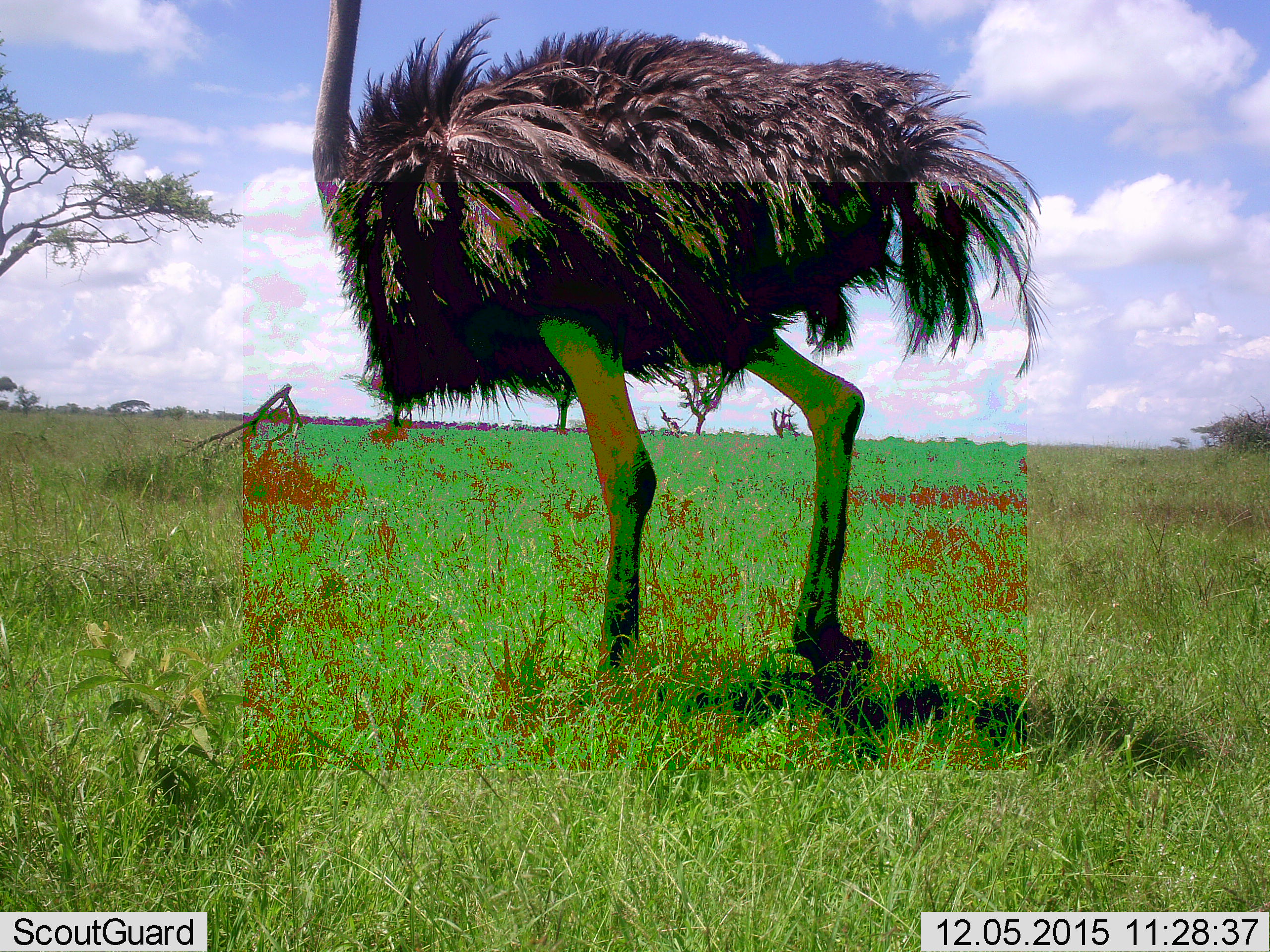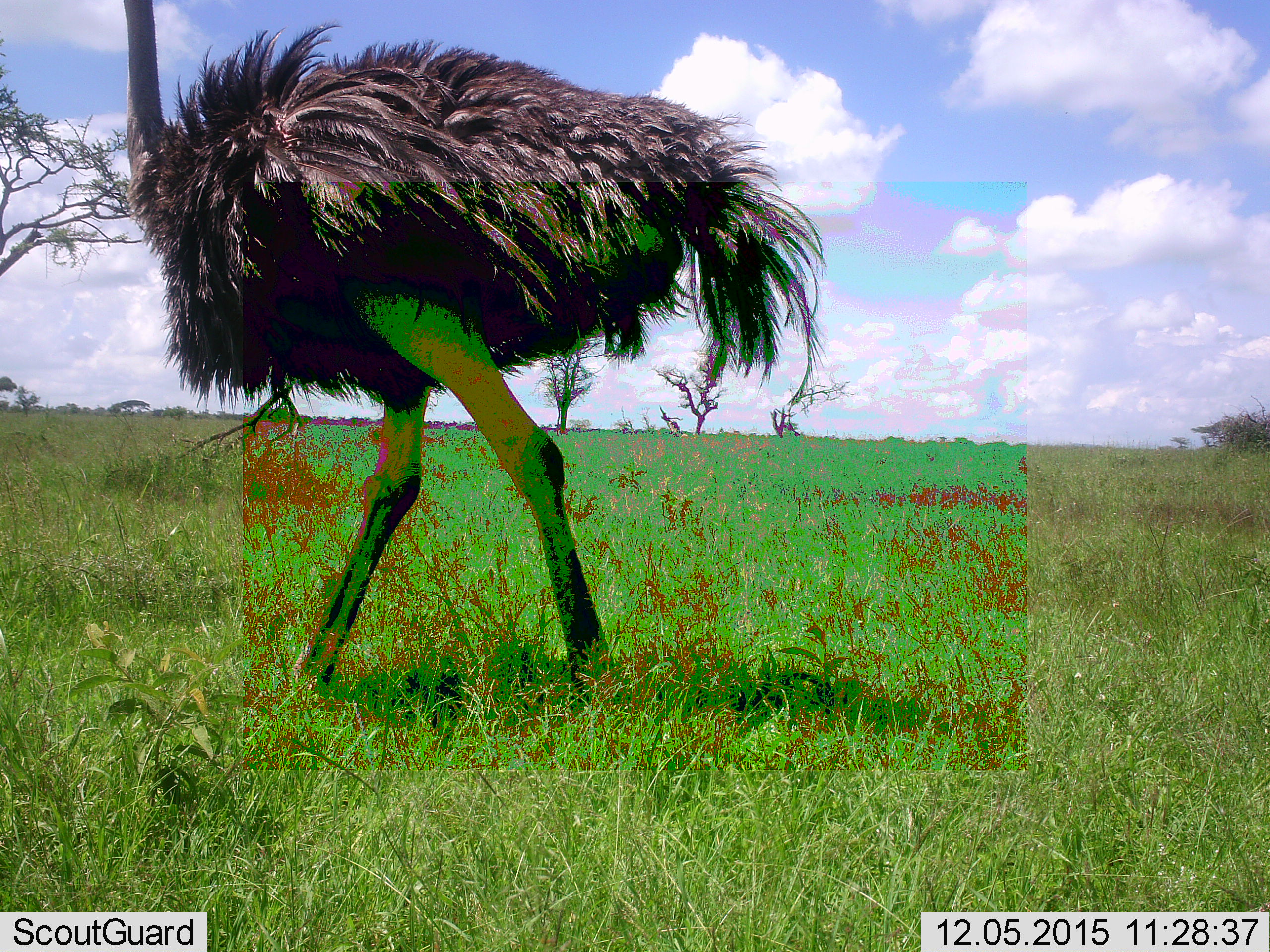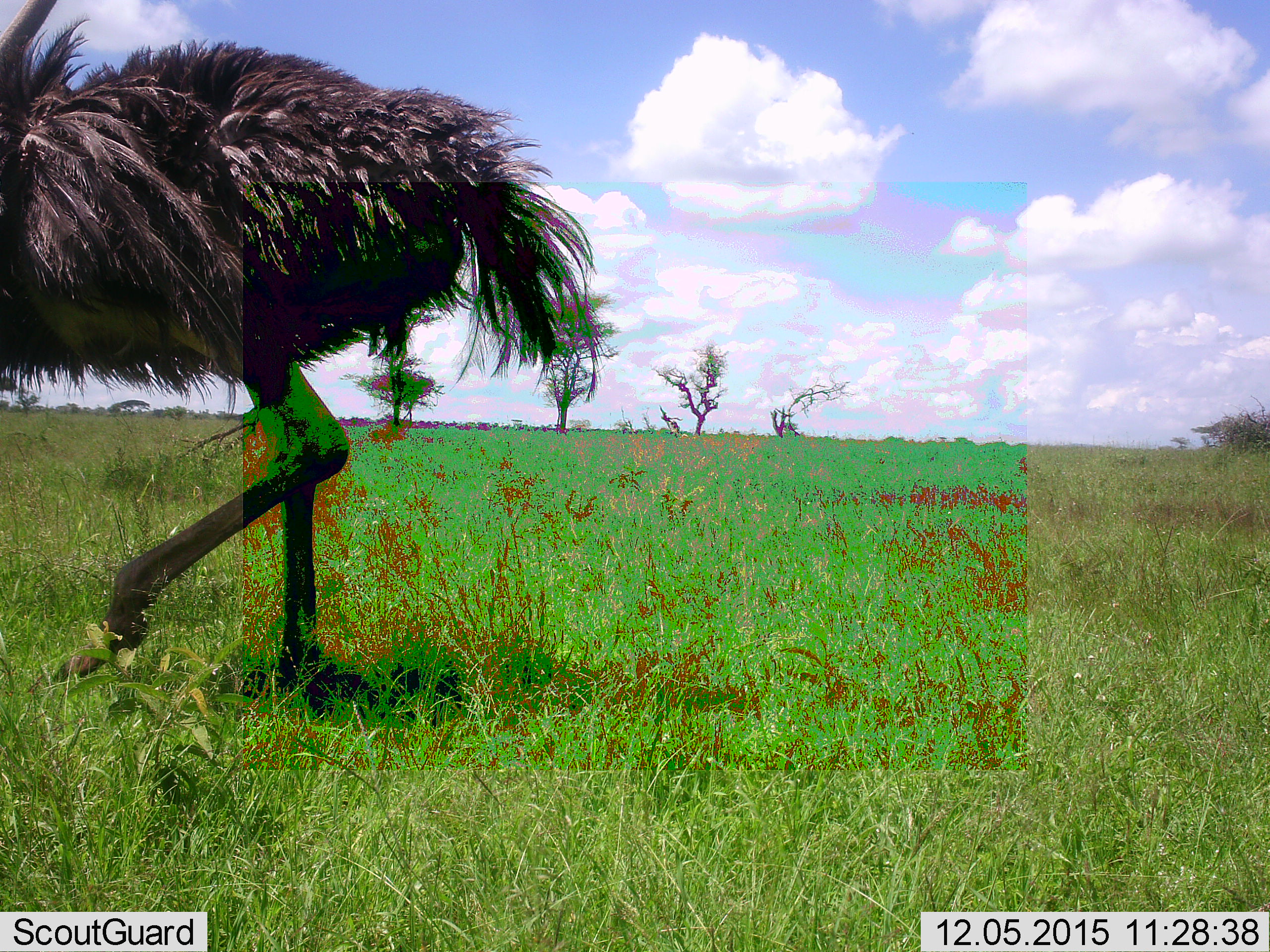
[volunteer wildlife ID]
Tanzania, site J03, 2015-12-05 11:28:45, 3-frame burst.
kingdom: Animalia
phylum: Chordata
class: Aves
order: Struthioniformes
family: Struthionidae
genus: Struthio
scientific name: Struthio camelus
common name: ostrich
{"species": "ostrich (Struthio camelus)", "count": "1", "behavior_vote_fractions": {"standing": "0%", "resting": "0%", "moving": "100%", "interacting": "0%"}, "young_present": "0%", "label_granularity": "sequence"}